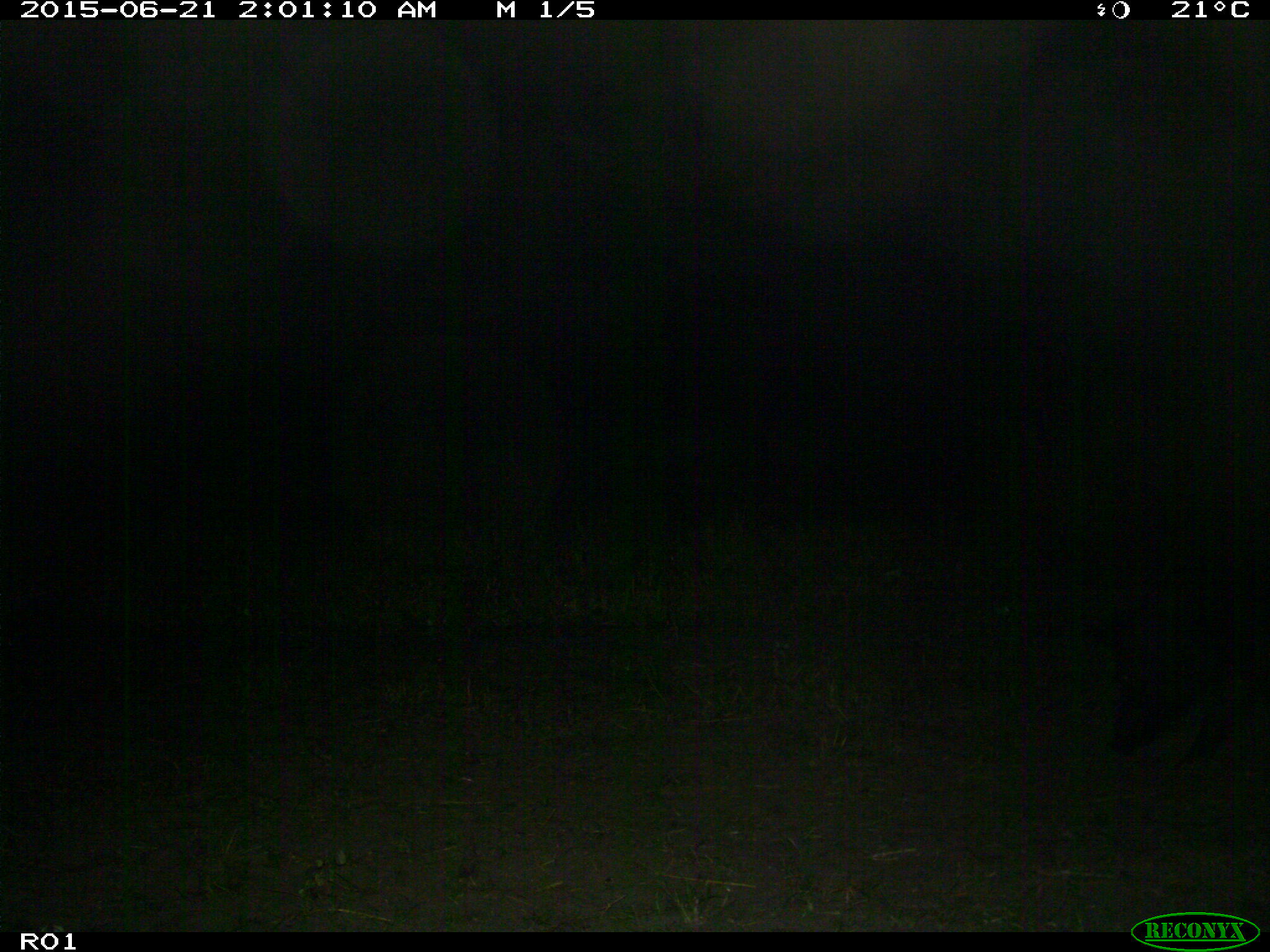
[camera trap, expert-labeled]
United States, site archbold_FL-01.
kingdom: Animalia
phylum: Chordata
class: Mammalia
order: Artiodactyla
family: Suidae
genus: Sus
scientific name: Sus scrofa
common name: wild boar